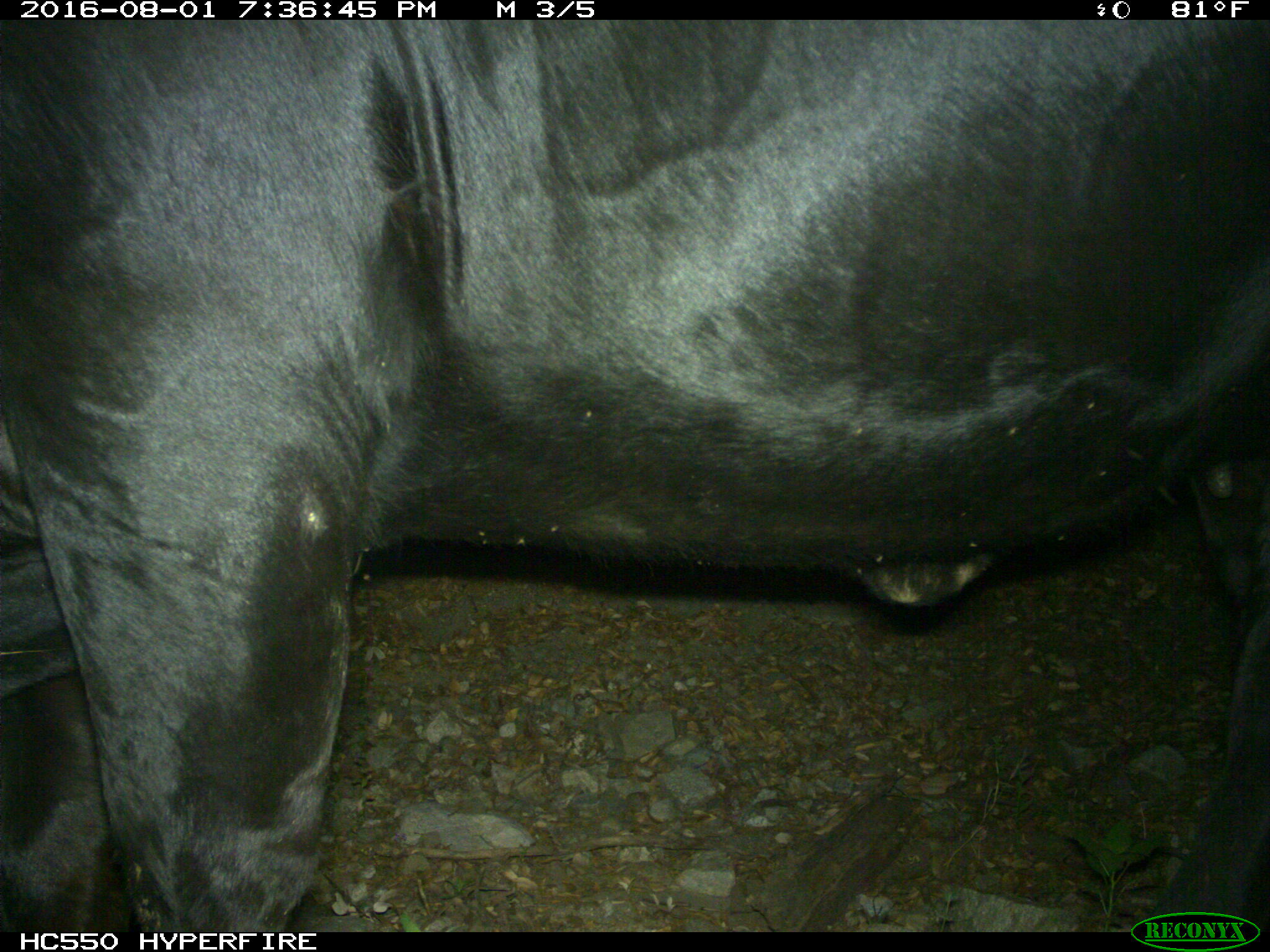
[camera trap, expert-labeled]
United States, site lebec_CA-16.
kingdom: Animalia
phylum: Chordata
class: Mammalia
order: Artiodactyla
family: Bovidae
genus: Bos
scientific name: Bos taurus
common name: domestic cow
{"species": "Bos taurus (domestic cow)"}